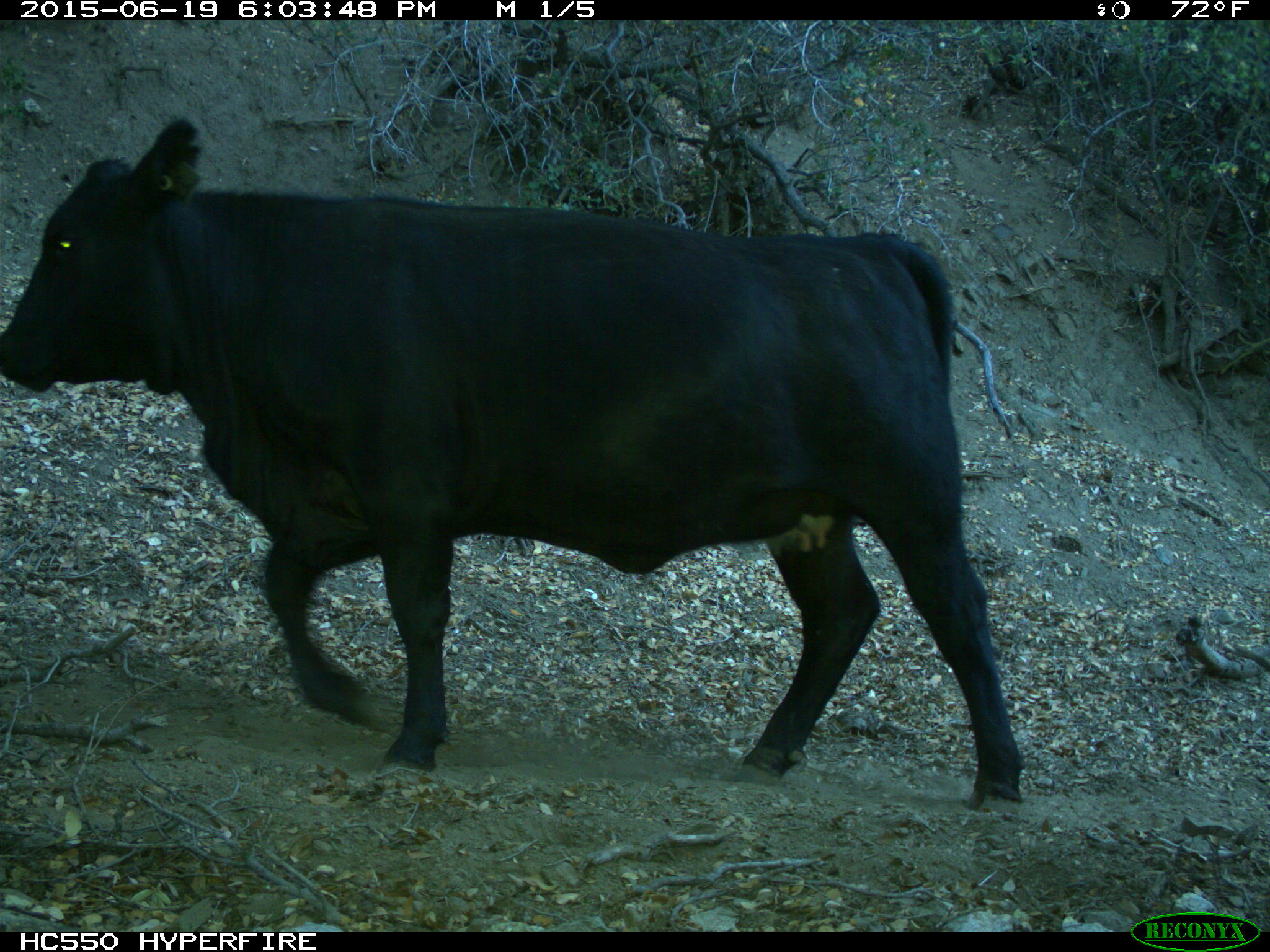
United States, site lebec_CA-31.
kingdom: Animalia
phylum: Chordata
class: Mammalia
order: Artiodactyla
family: Bovidae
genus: Bos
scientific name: Bos taurus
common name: domestic cow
Bos taurus (domestic cow).